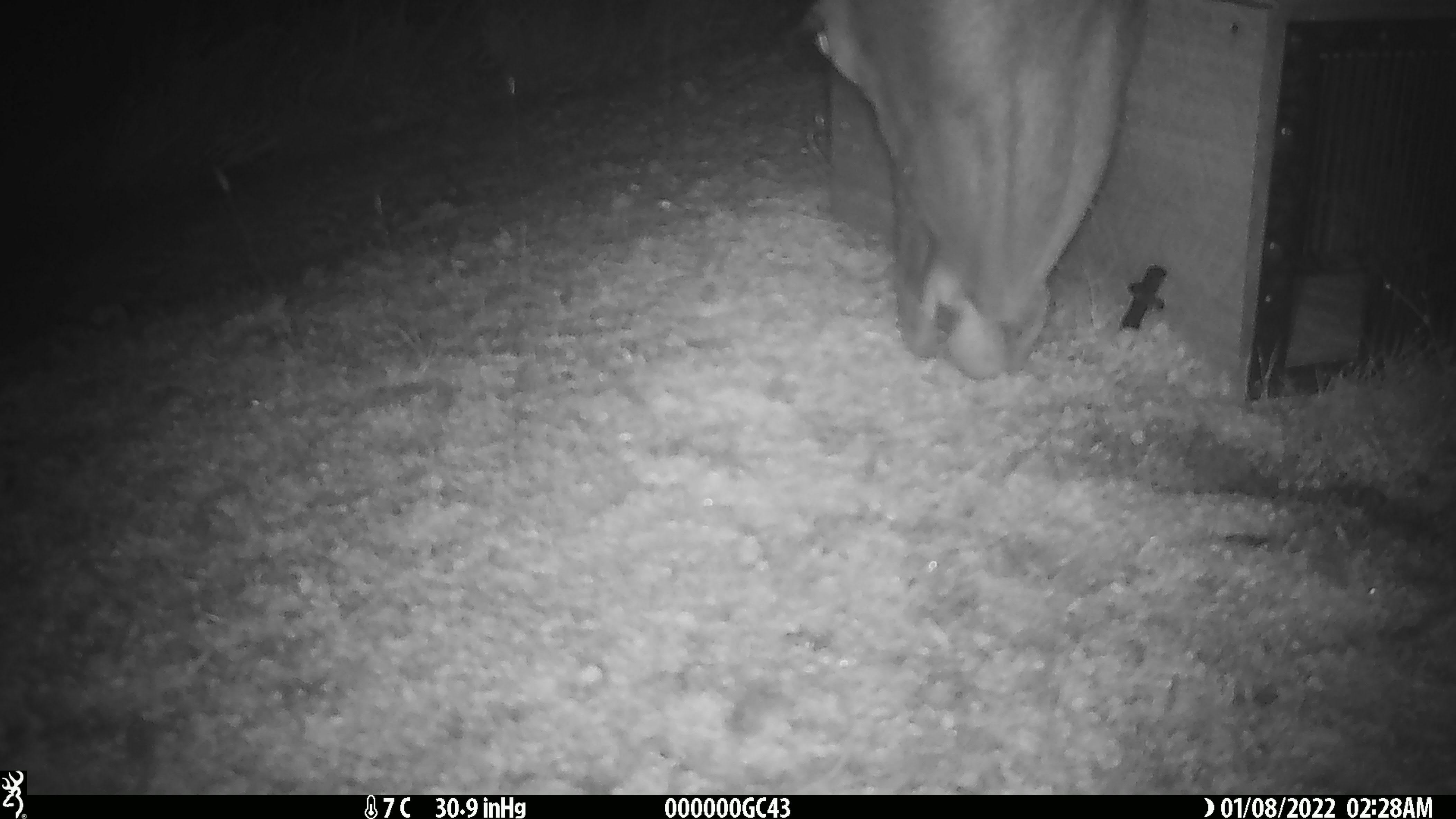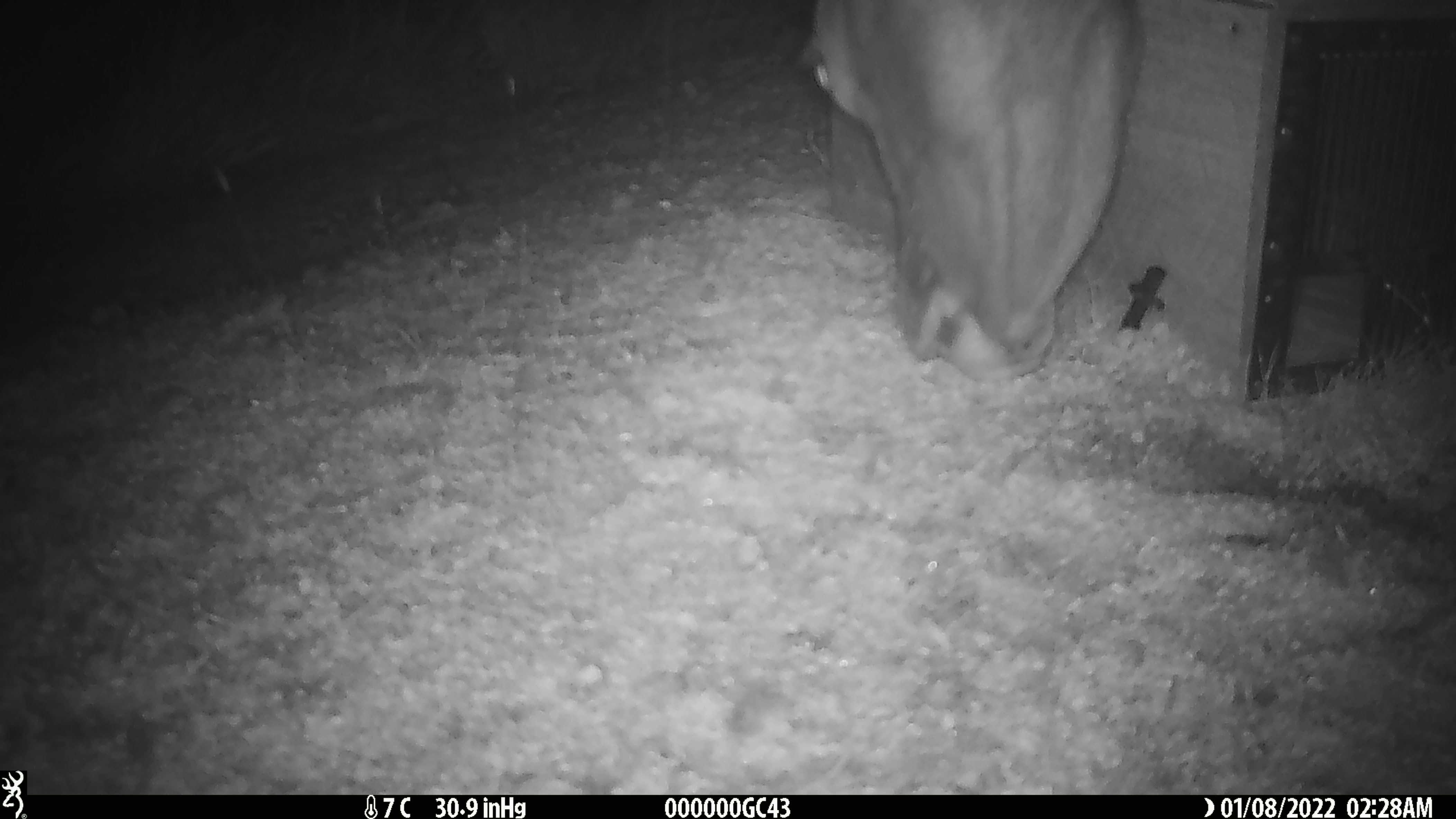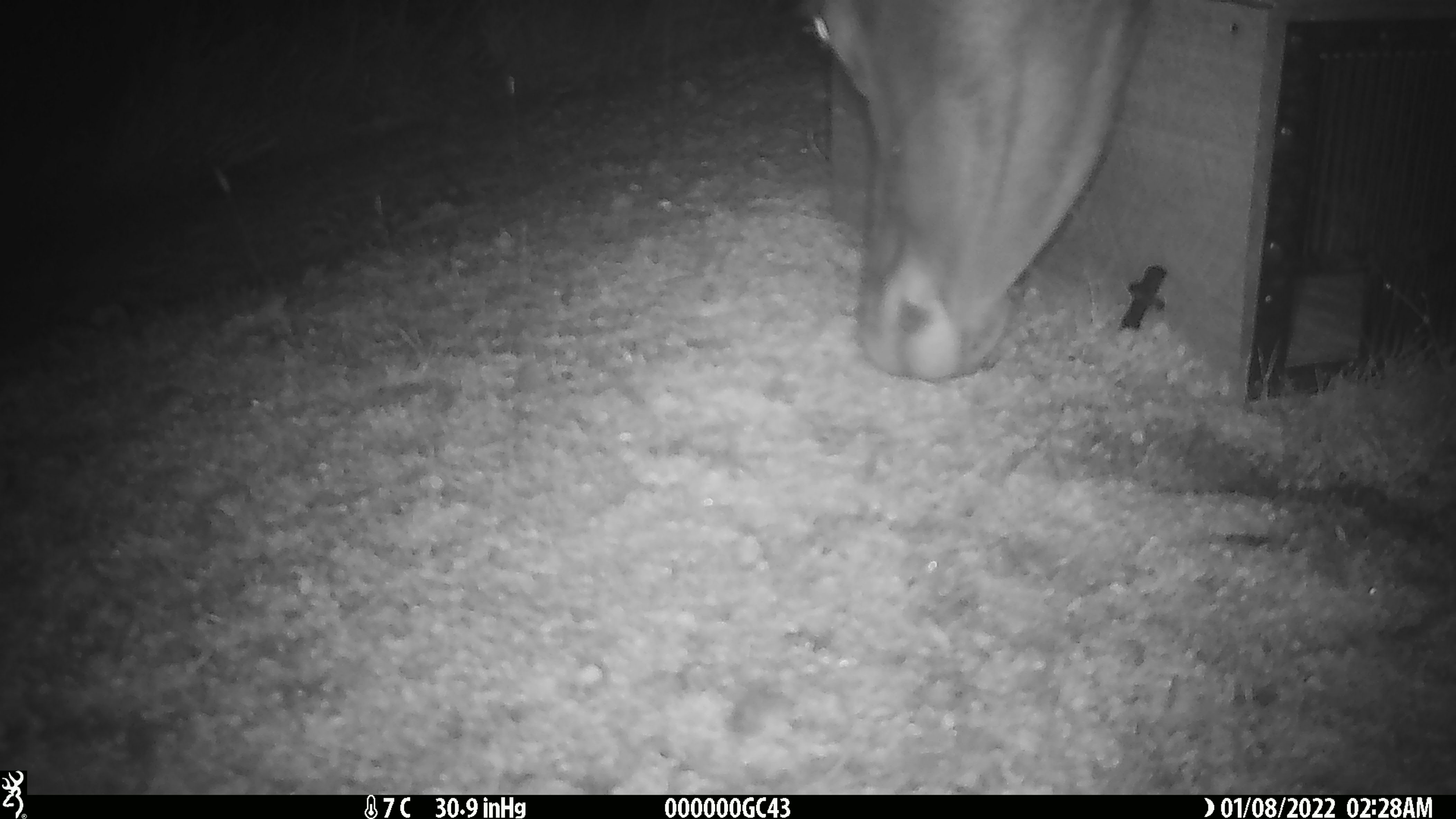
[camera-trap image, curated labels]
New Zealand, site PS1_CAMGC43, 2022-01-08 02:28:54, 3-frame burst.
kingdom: Animalia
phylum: Chordata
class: Mammalia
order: Artiodactyla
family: Cervidae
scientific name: Cervidae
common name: deer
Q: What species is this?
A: Deer (Cervidae).